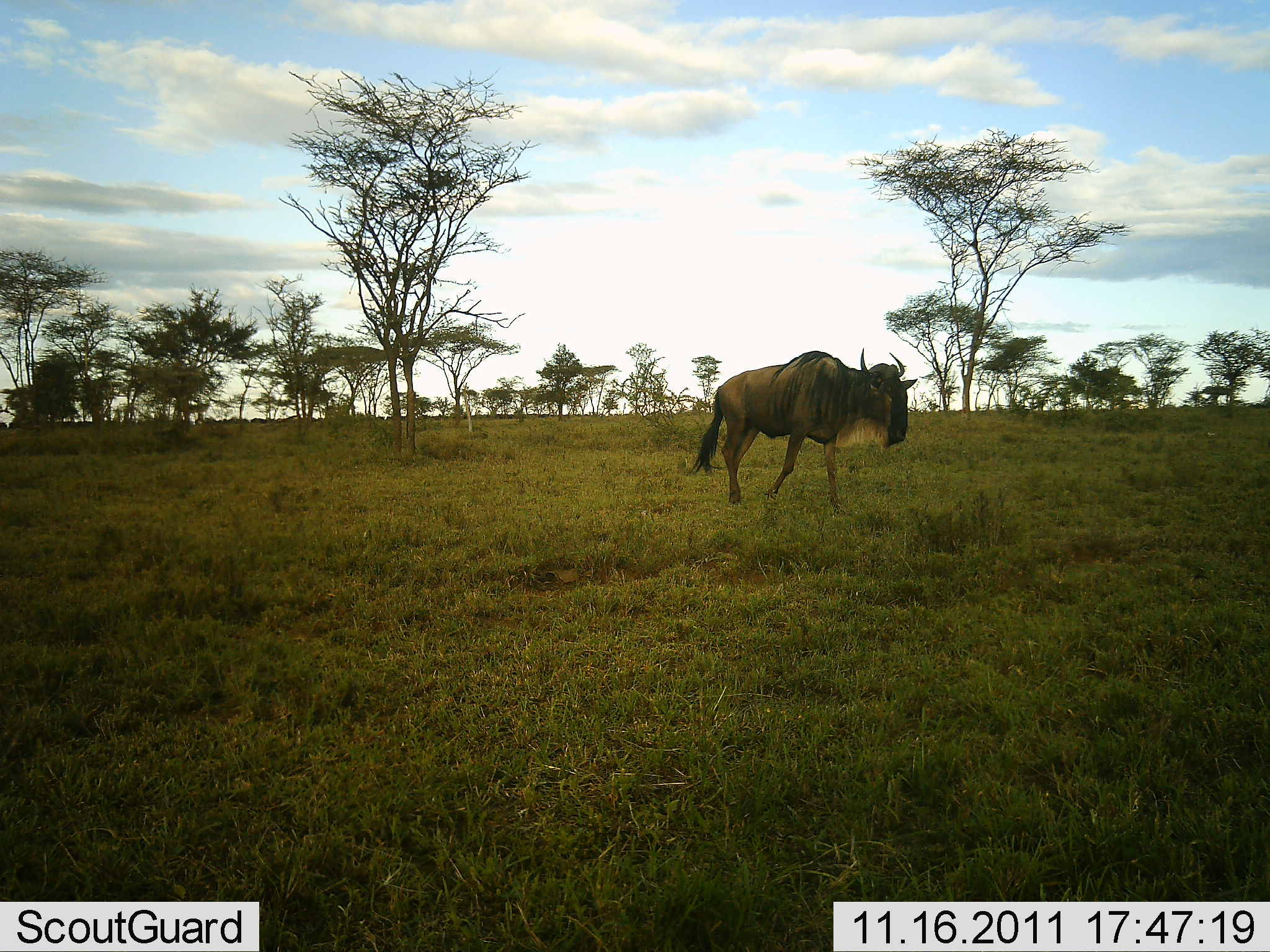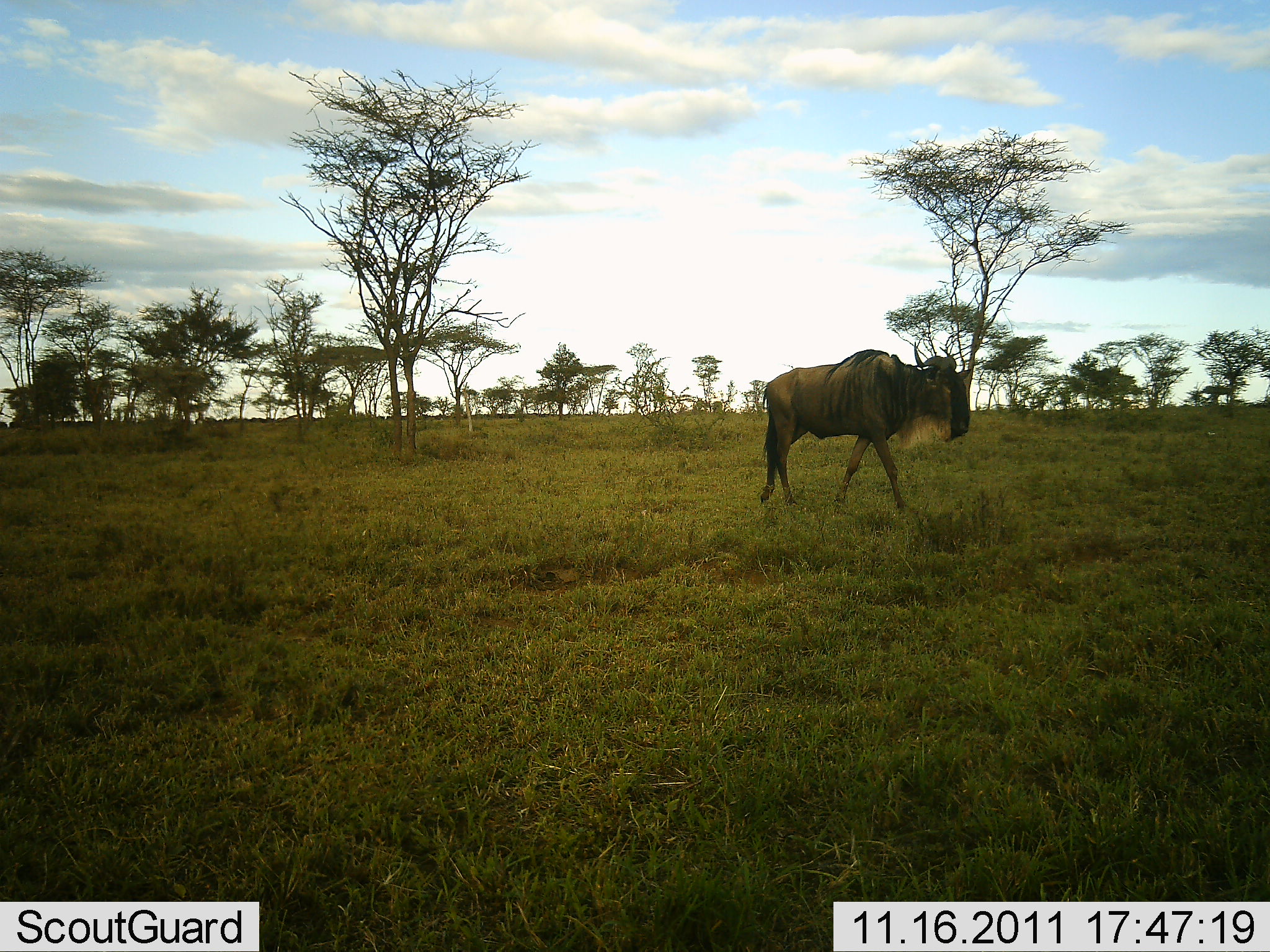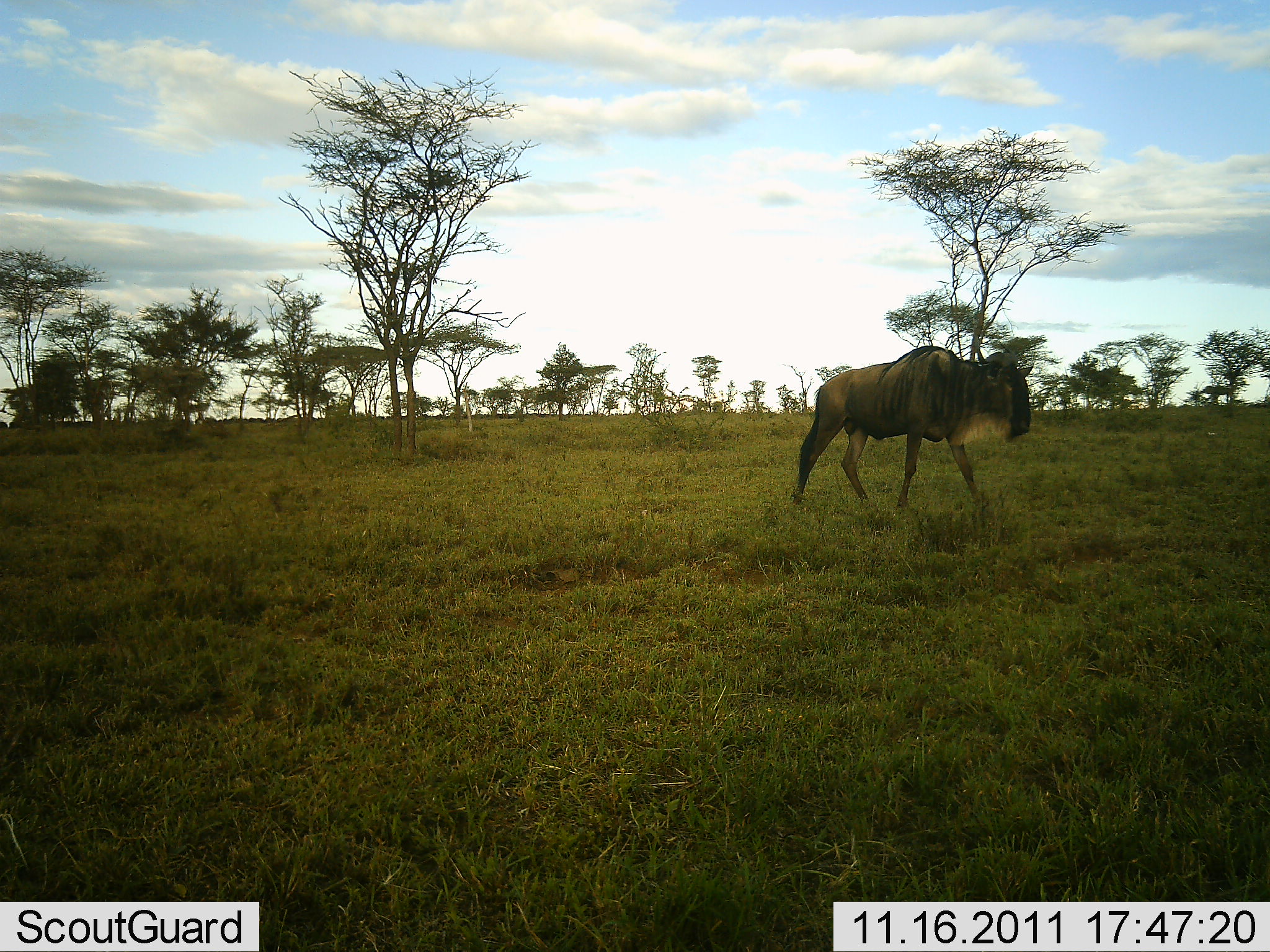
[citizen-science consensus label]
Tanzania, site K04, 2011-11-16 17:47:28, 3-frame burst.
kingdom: Animalia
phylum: Chordata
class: Mammalia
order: Artiodactyla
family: Bovidae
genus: Connochaetes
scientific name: Connochaetes taurinus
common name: blue wildebeest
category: wildebeest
Wildebeest (blue wildebeest) (Connochaetes taurinus), count 1. Behavior (volunteer vote fractions): standing 0%, resting 0%, moving 100%, interacting 0%. Young present (vote fraction): 0%. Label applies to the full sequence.